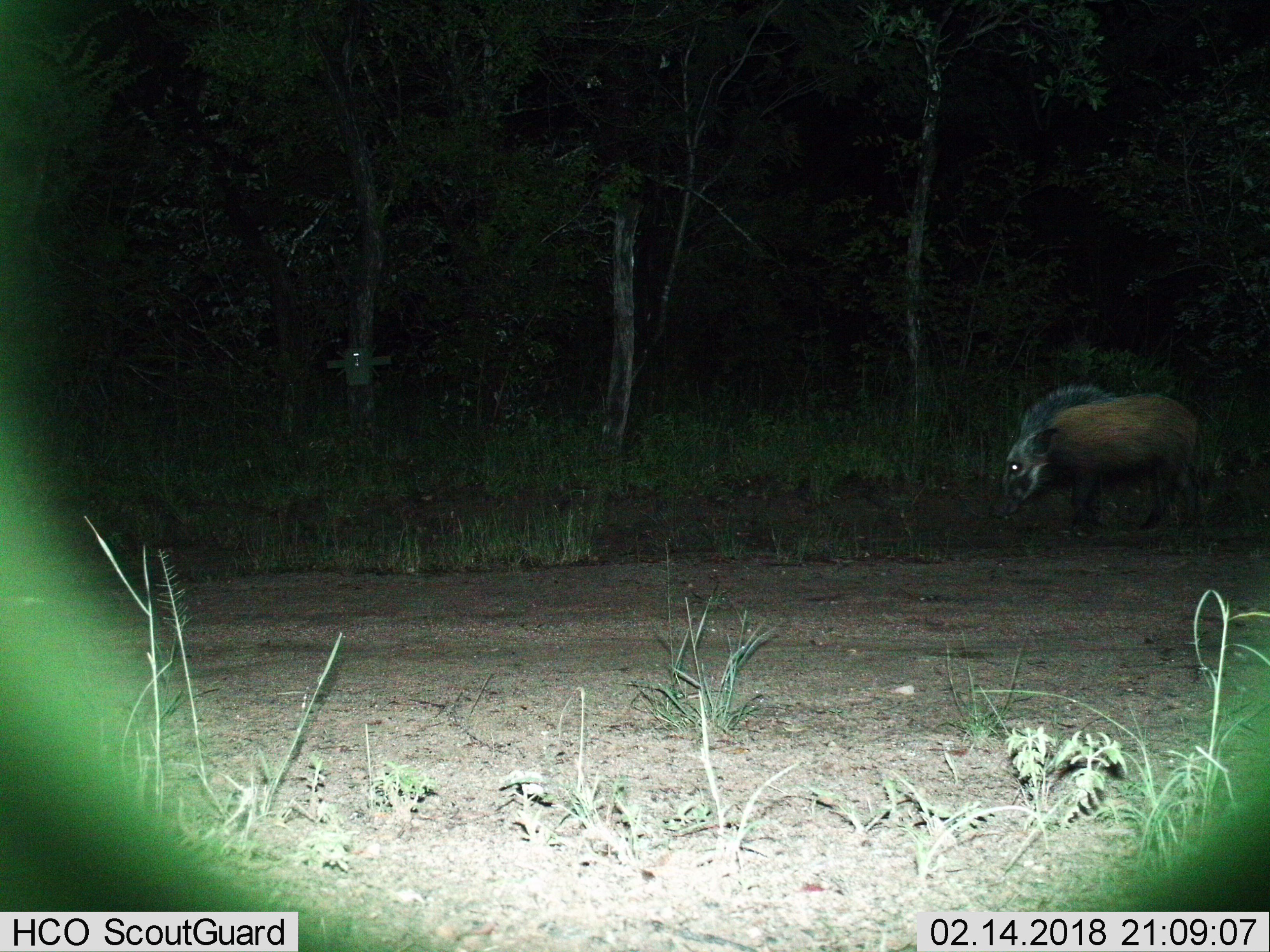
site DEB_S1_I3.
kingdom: Animalia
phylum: Chordata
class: Mammalia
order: Artiodactyla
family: Suidae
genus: Potamochoerus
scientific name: Potamochoerus larvatus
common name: bushpig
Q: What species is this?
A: Bushpig (Potamochoerus larvatus).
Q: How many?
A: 1.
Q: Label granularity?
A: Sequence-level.